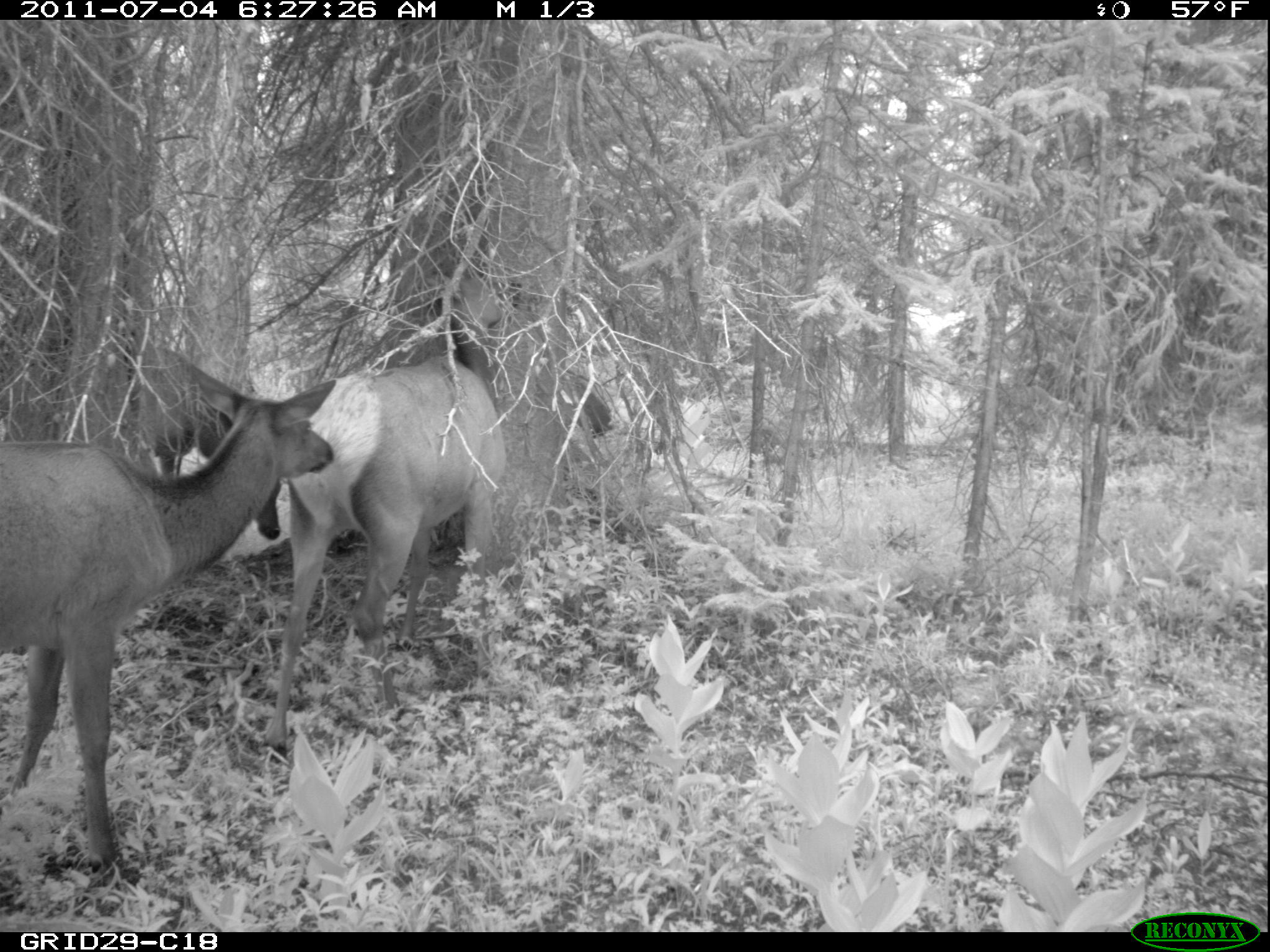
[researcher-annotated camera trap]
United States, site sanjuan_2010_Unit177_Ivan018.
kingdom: Animalia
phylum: Chordata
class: Mammalia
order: Artiodactyla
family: Cervidae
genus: Cervus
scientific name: Cervus elaphus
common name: red deer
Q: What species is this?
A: Cervus elaphus (red deer).